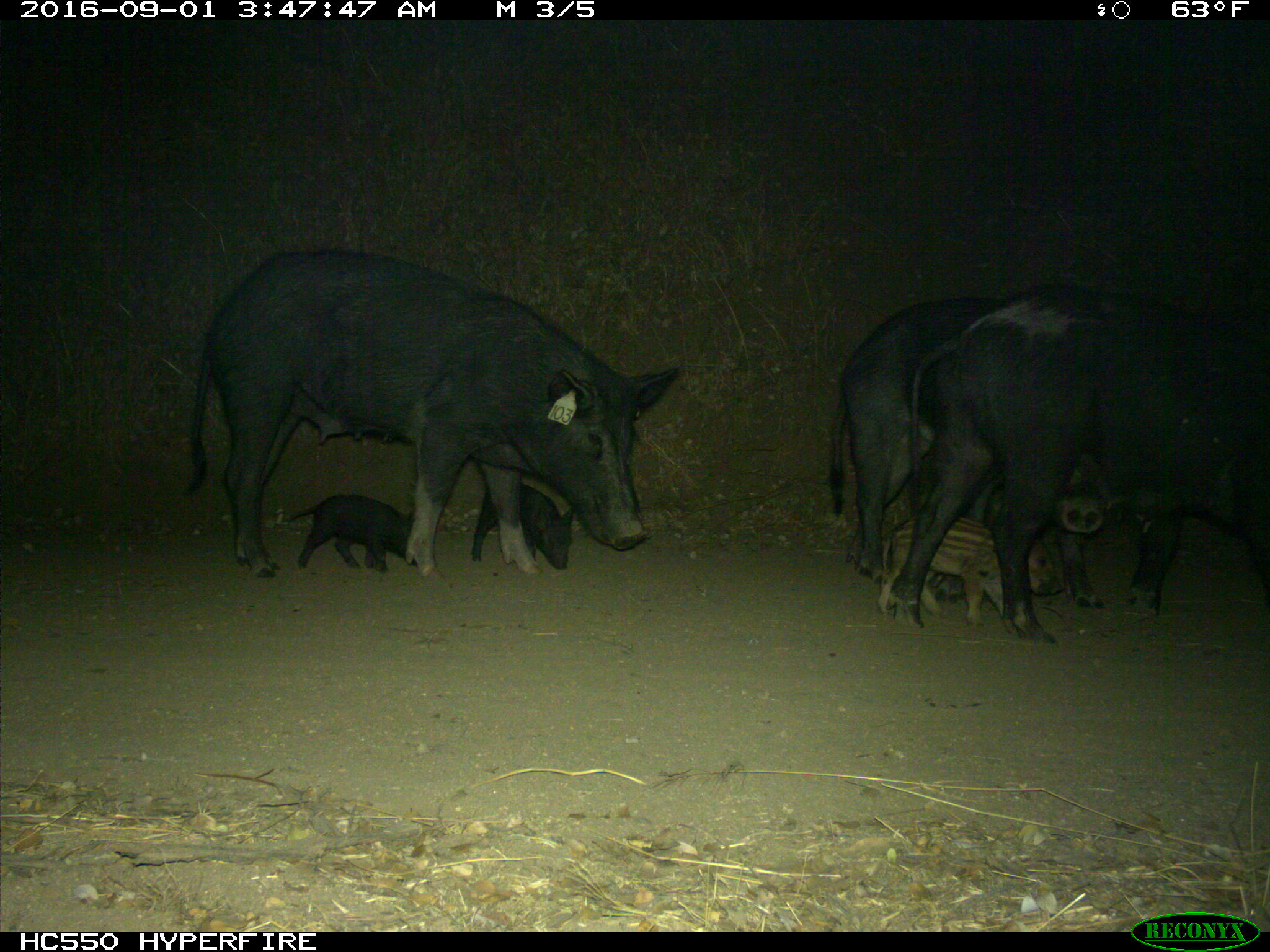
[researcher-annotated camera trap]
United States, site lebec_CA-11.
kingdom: Animalia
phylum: Chordata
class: Mammalia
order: Artiodactyla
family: Suidae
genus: Sus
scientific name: Sus scrofa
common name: wild boar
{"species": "Sus scrofa (wild boar)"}